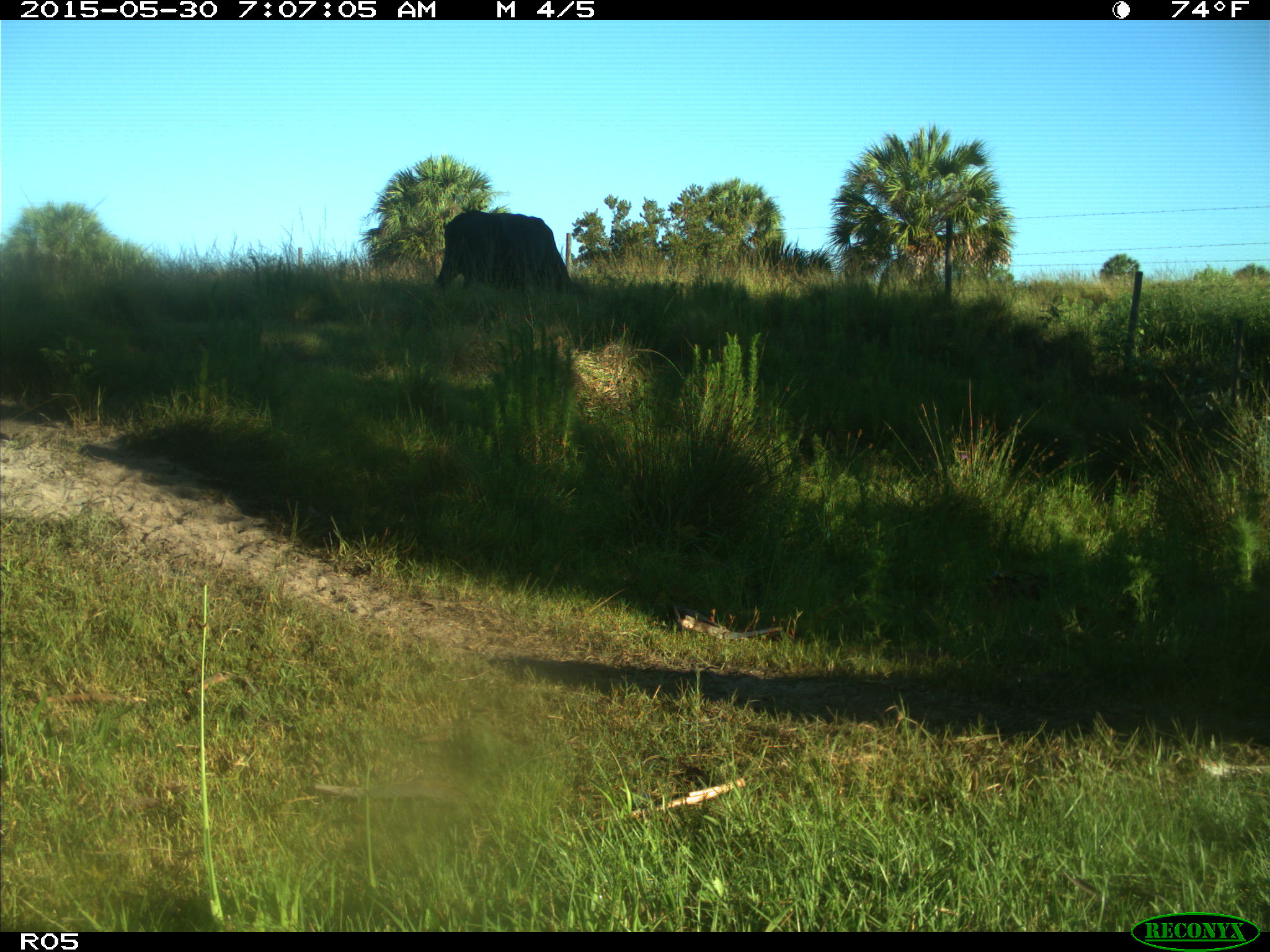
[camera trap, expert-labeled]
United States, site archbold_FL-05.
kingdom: Animalia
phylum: Chordata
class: Mammalia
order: Artiodactyla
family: Bovidae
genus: Bos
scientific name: Bos taurus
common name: domestic cow